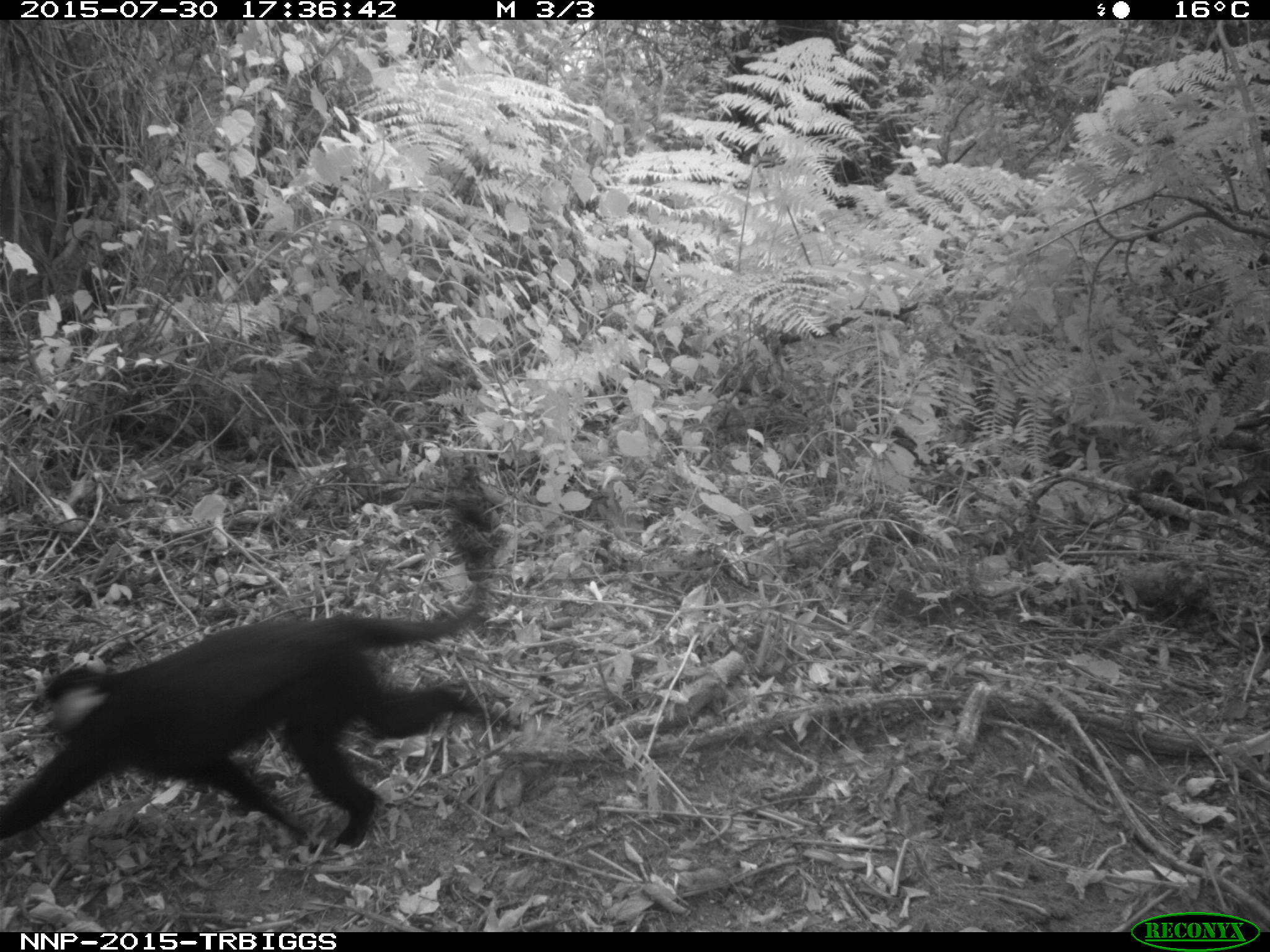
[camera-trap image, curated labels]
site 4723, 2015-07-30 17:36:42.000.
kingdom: Animalia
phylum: Chordata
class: Mammalia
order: Primates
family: Cercopithecidae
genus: Allochrocebus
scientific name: Allochrocebus lhoesti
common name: l'hoest's monkey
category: cercopithecus lhoesti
Cercopithecus lhoesti (l'hoest's monkey) (Allochrocebus lhoesti), count 1.